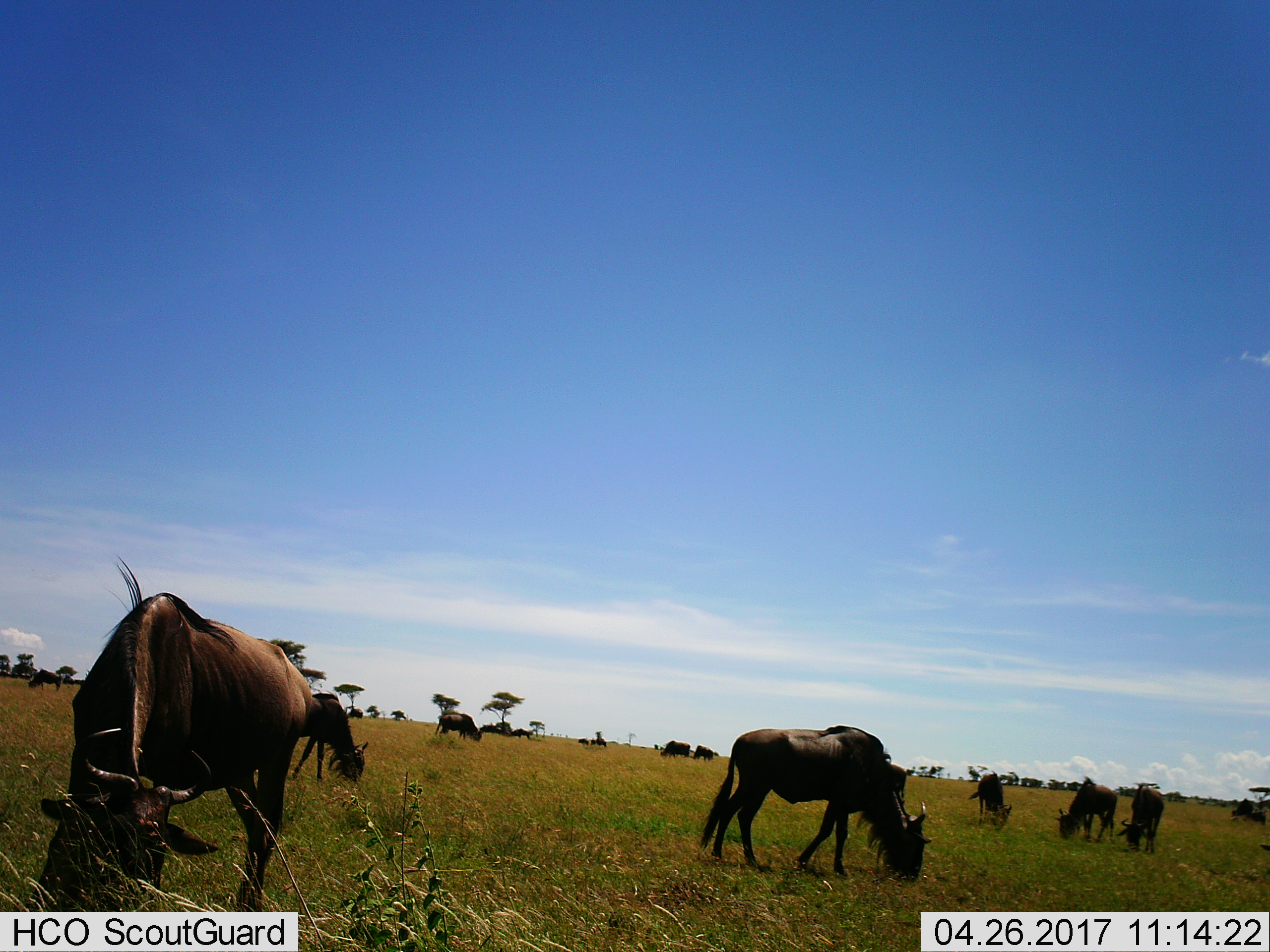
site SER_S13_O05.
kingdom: Animalia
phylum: Chordata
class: Mammalia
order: Artiodactyla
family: Bovidae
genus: Connochaetes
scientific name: Connochaetes taurinus taurinus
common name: blue wildebeest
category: wildebeestblue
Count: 11-50.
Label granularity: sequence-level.